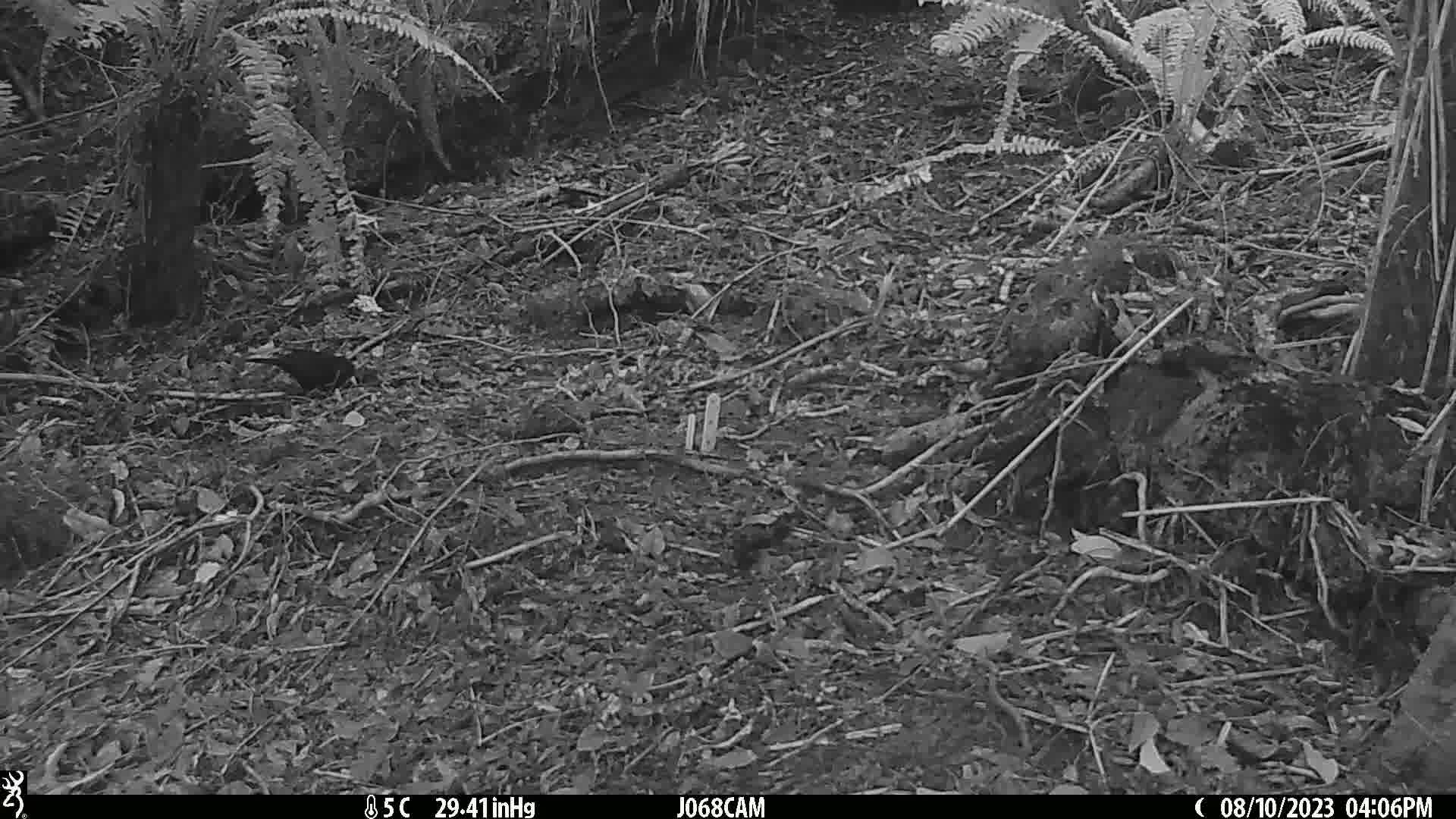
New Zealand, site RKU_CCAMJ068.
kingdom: Animalia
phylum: Chordata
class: Aves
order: Passeriformes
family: Turdidae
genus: Turdus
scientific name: Turdus merula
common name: eurasian blackbird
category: blackbird